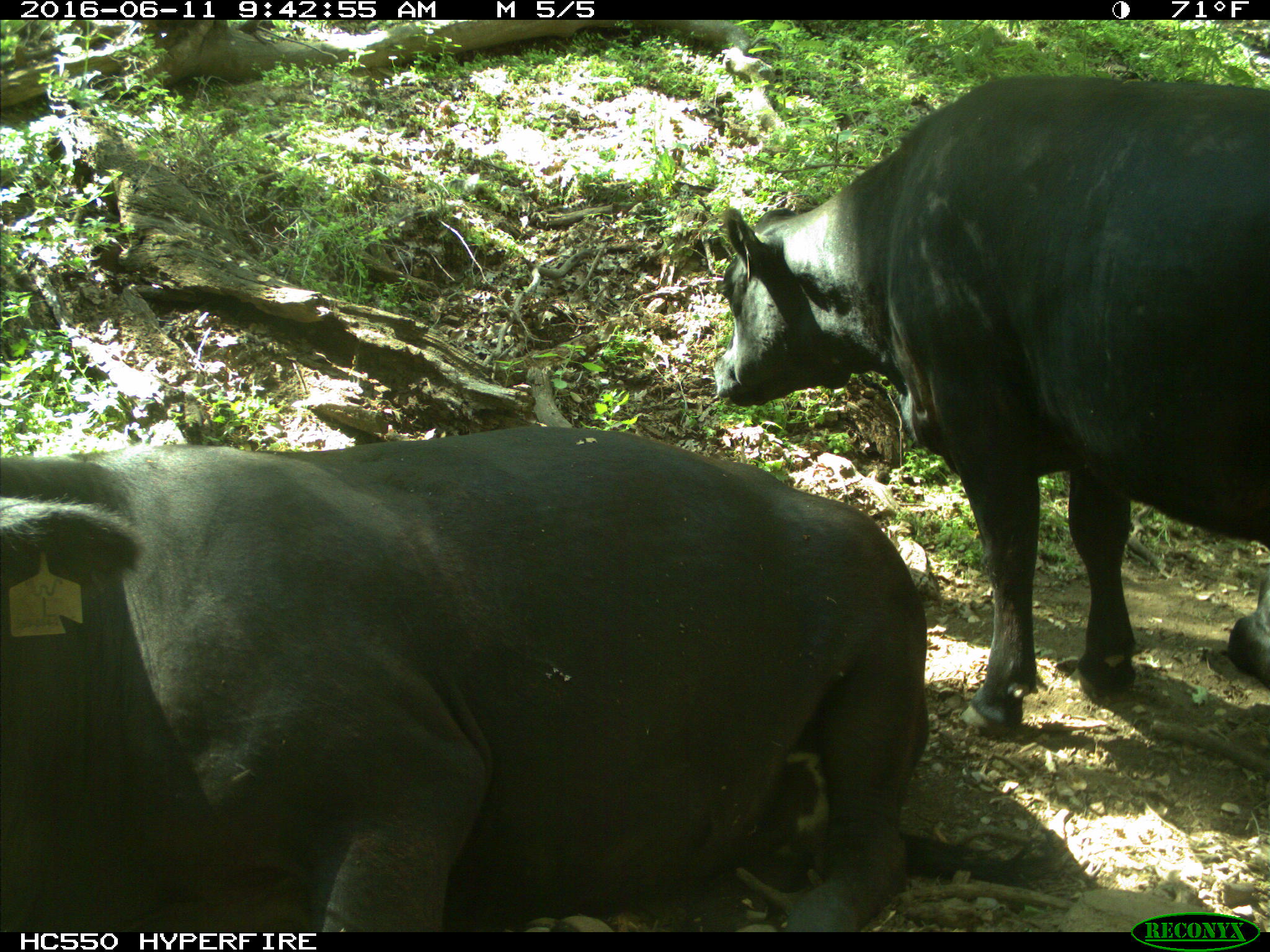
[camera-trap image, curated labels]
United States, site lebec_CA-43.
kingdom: Animalia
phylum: Chordata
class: Mammalia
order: Artiodactyla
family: Bovidae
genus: Bos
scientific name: Bos taurus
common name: domestic cow